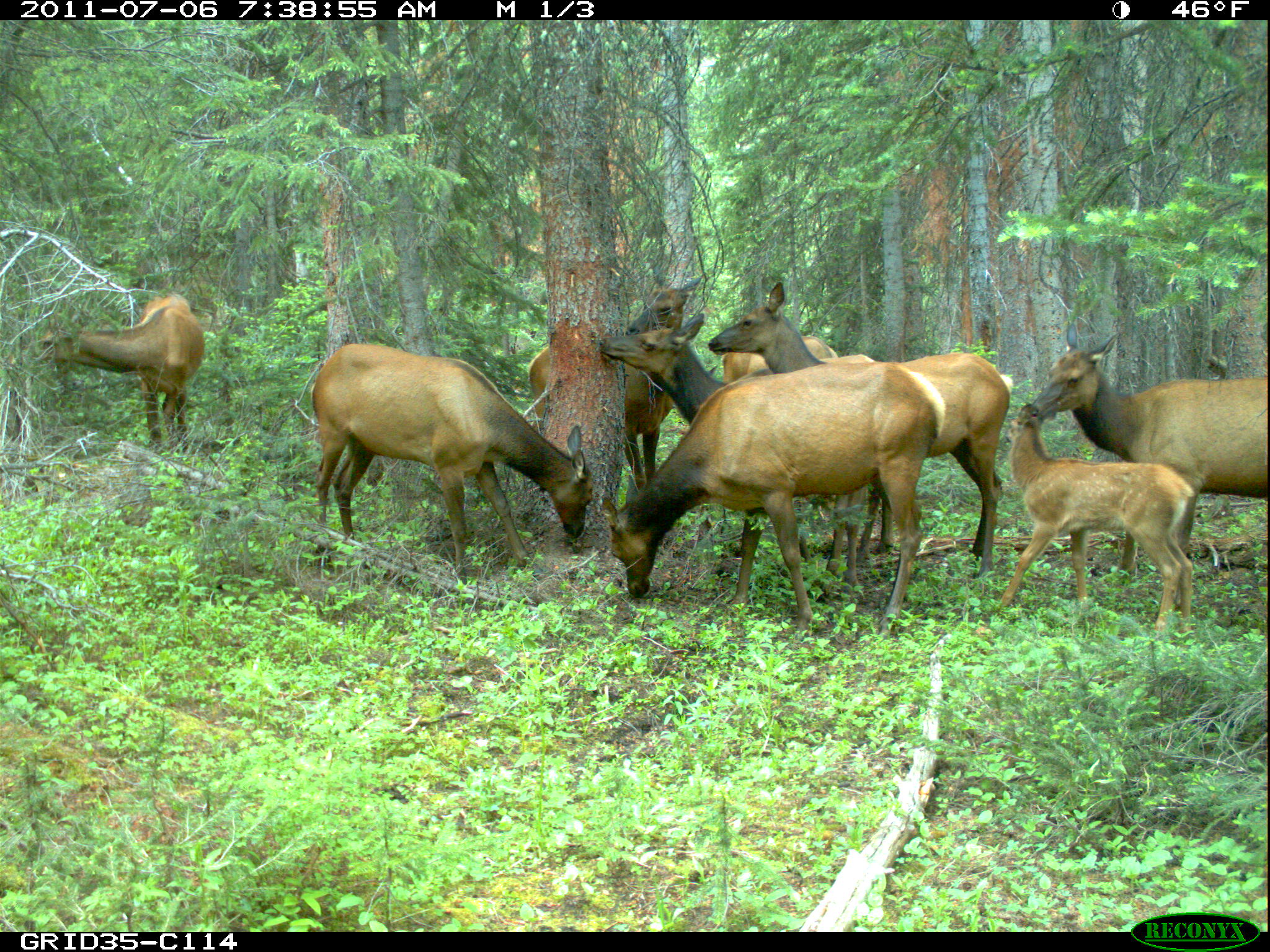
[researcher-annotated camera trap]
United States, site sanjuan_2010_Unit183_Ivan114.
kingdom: Animalia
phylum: Chordata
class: Mammalia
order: Artiodactyla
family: Cervidae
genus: Cervus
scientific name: Cervus elaphus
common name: red deer